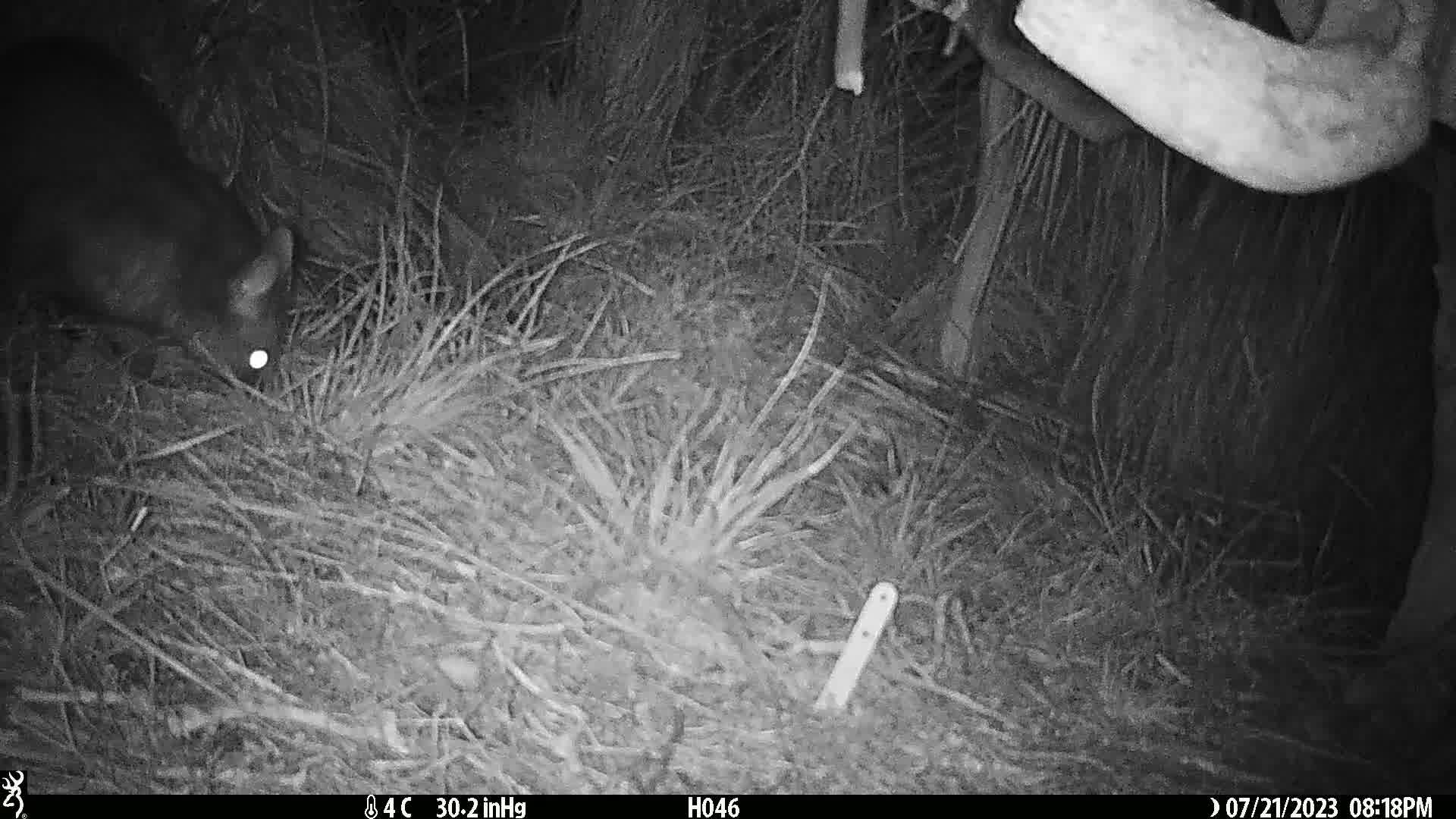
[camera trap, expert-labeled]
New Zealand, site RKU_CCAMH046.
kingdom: Animalia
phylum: Chordata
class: Mammalia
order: Diprotodontia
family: Phalangeridae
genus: Trichosurus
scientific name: Trichosurus vulpecula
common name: common brushtail possum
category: possum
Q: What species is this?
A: Possum (common brushtail possum) (Trichosurus vulpecula).